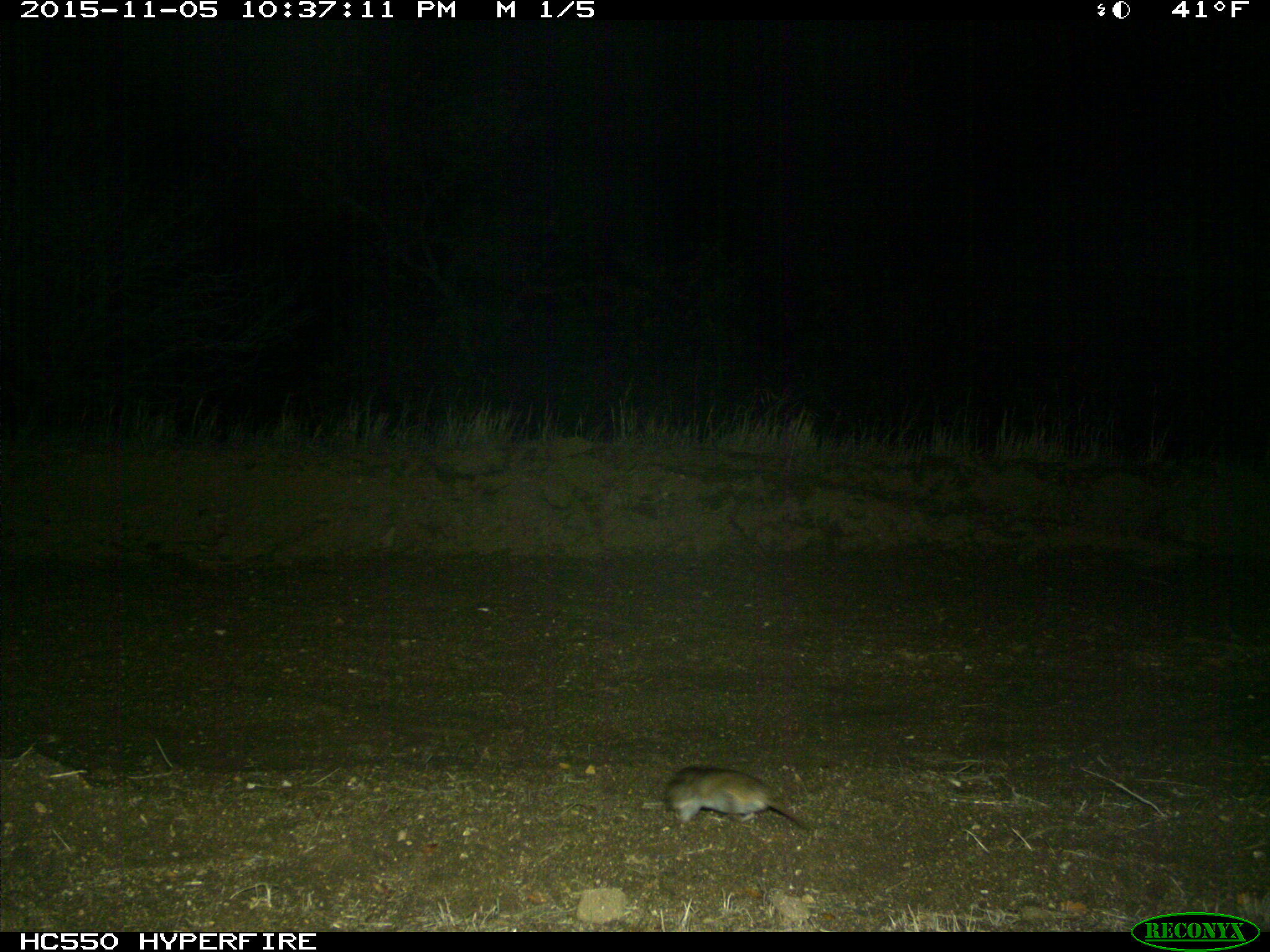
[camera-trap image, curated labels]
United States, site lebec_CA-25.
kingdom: Animalia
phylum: Chordata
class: Mammalia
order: Rodentia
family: Cricetidae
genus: Neotoma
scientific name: Neotoma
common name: pack rat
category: unidentified pack rat